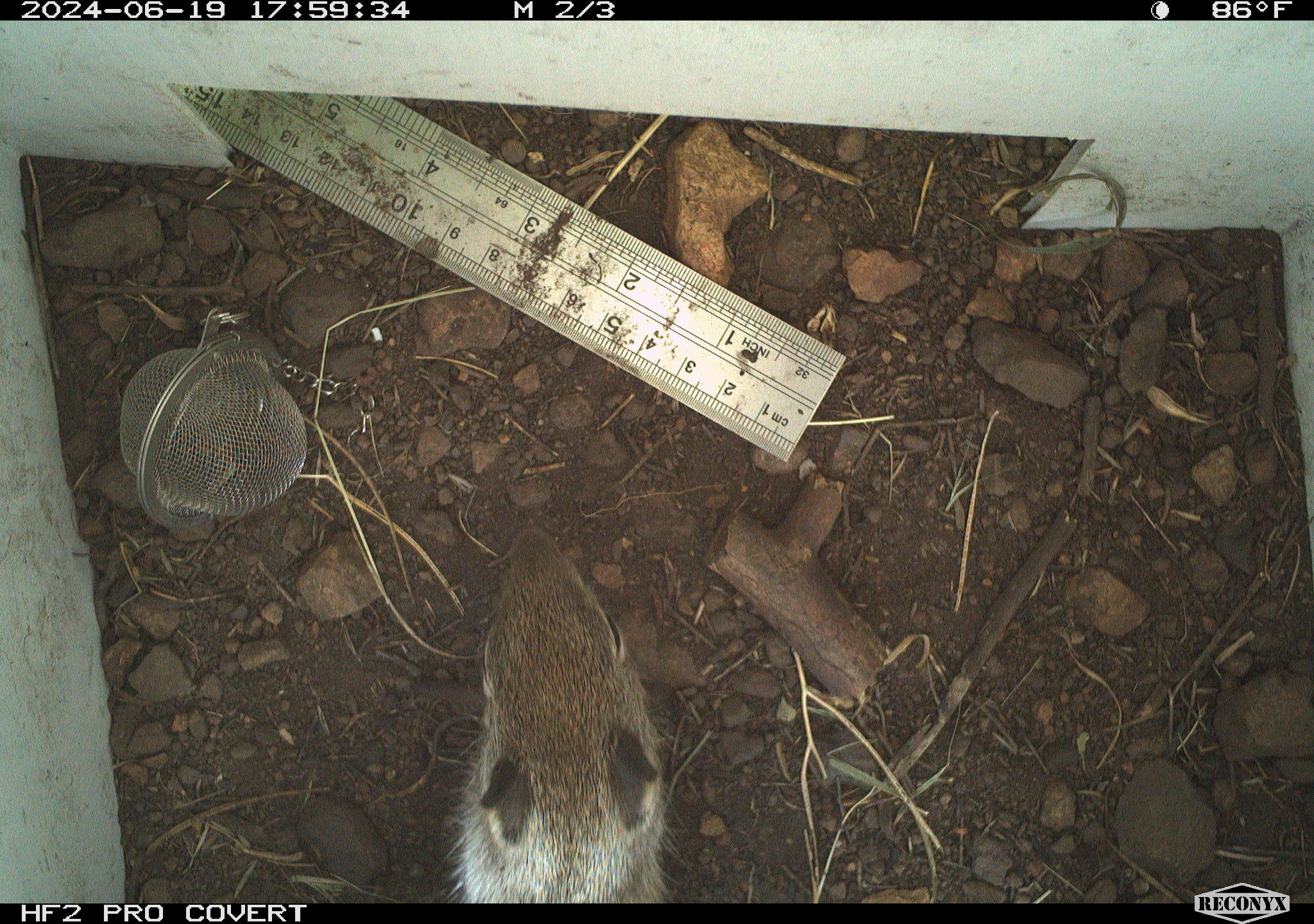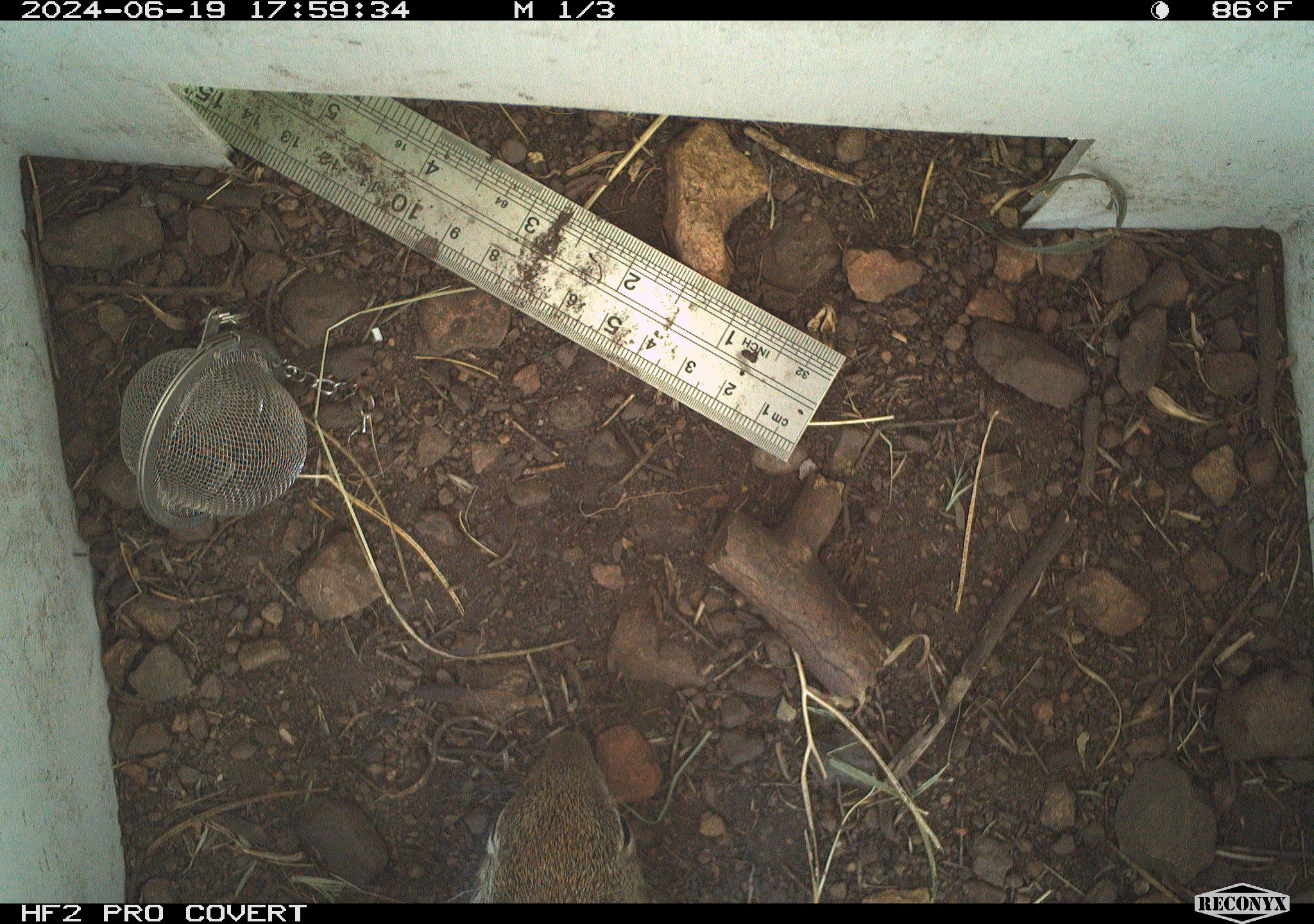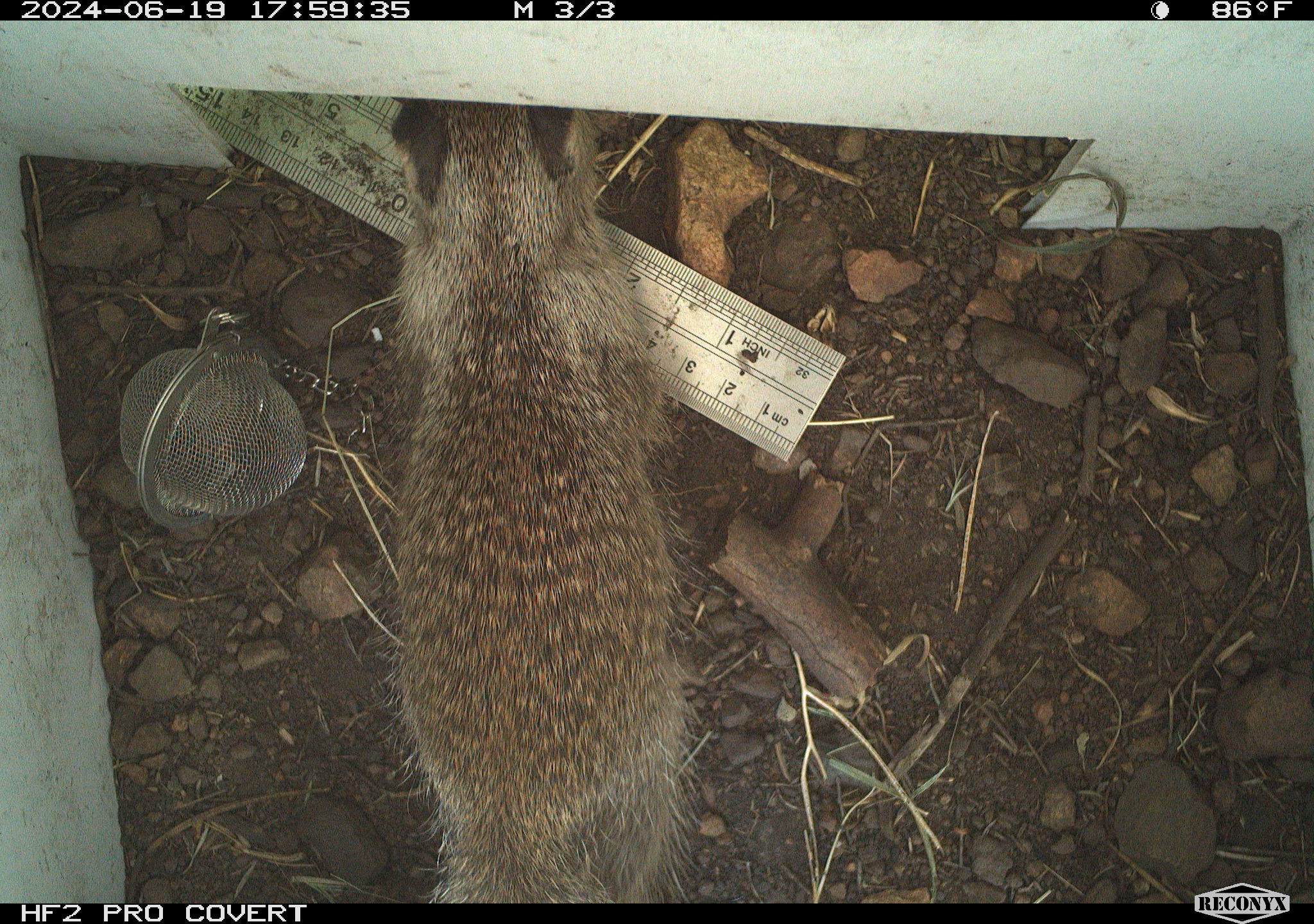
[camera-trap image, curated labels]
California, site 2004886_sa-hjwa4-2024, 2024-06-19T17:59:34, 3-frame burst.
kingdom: Animalia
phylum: Chordata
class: Mammalia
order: Rodentia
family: Sciuridae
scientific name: Sciuridae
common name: squirrels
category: sciuridae family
Sciuridae family (squirrels) (Sciuridae).